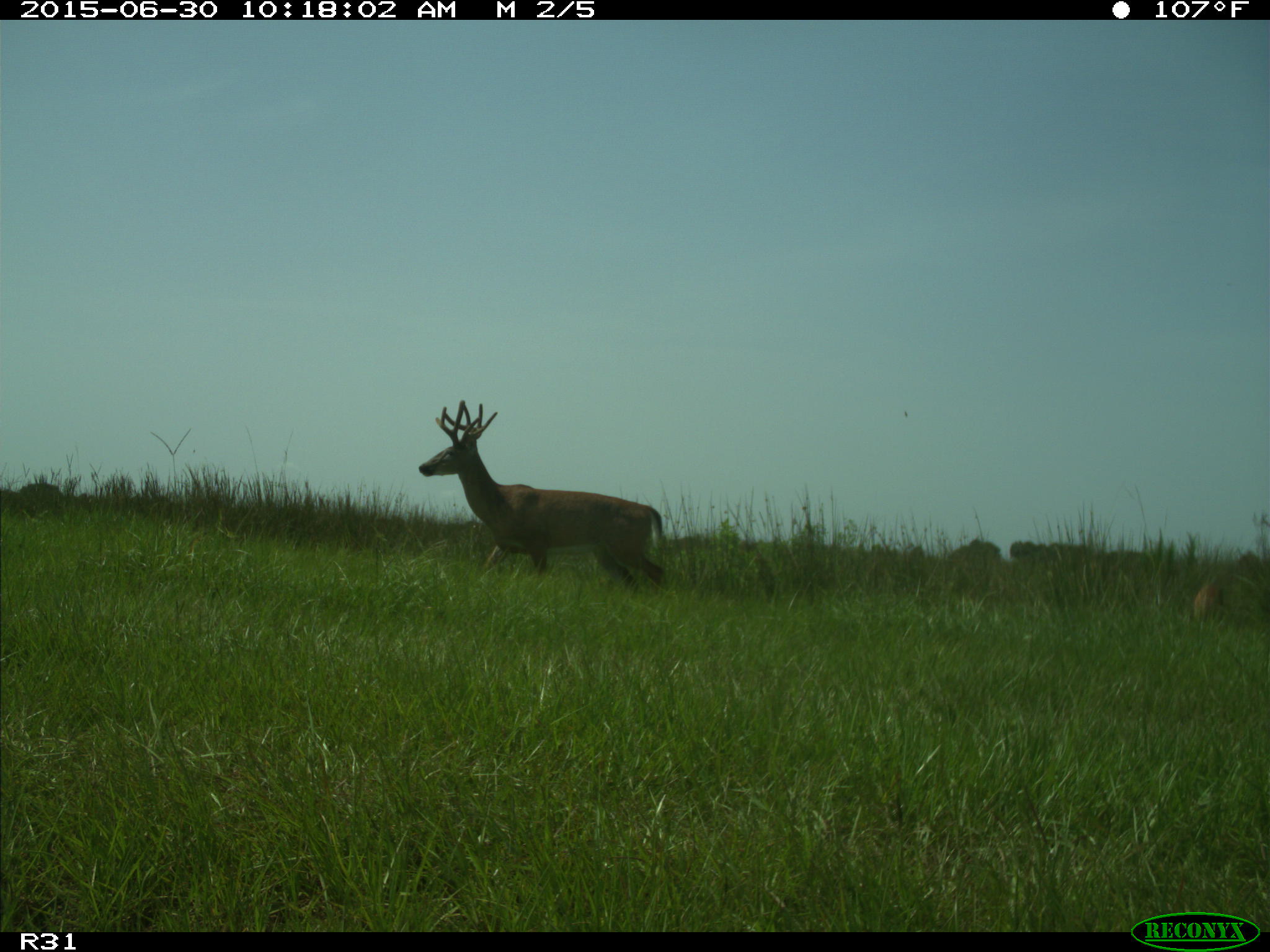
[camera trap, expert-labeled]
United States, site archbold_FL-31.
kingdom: Animalia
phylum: Chordata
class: Mammalia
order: Artiodactyla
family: Cervidae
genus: Odocoileus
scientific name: Odocoileus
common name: deer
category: unidentified deer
Unidentified deer (deer) (Odocoileus).